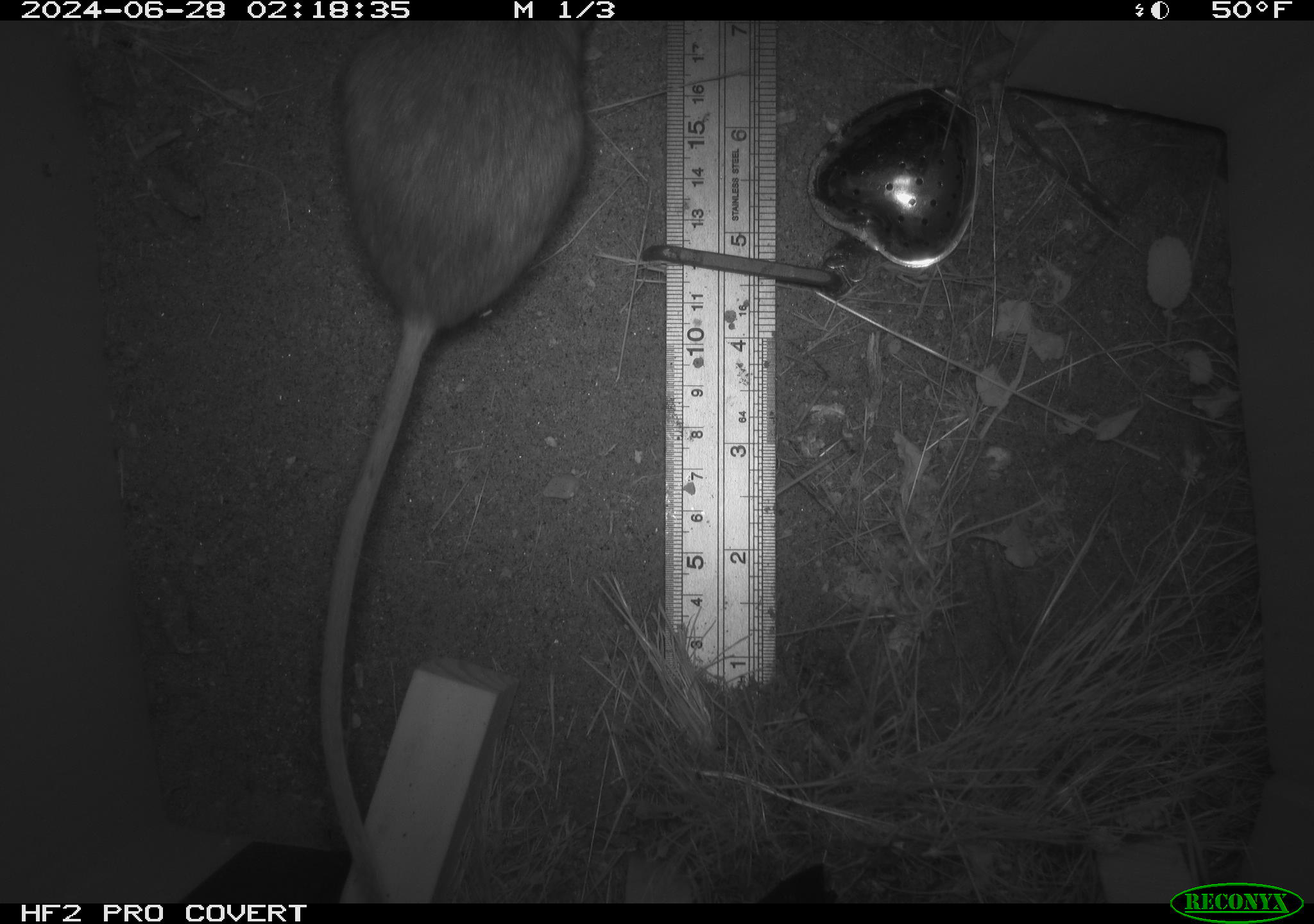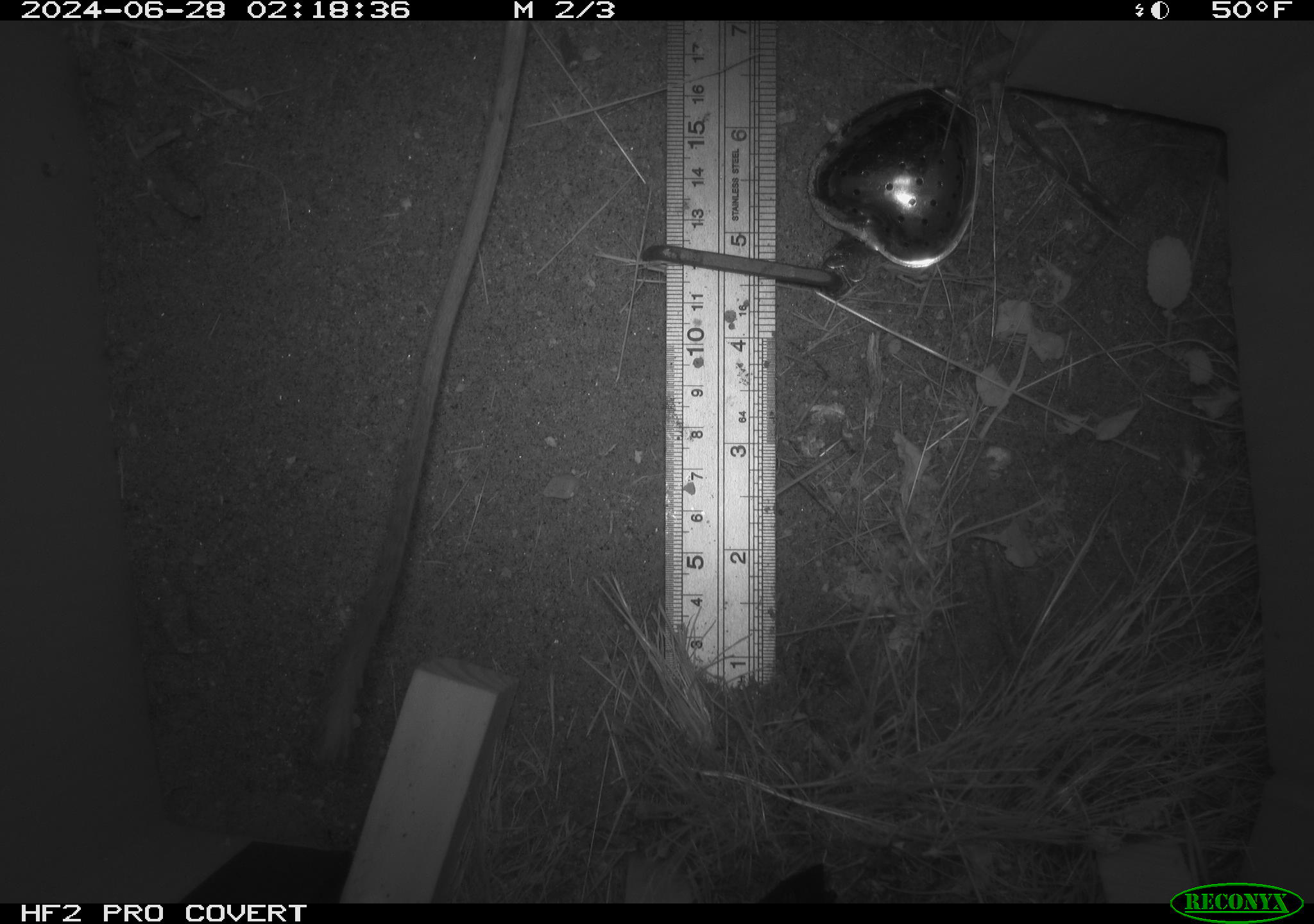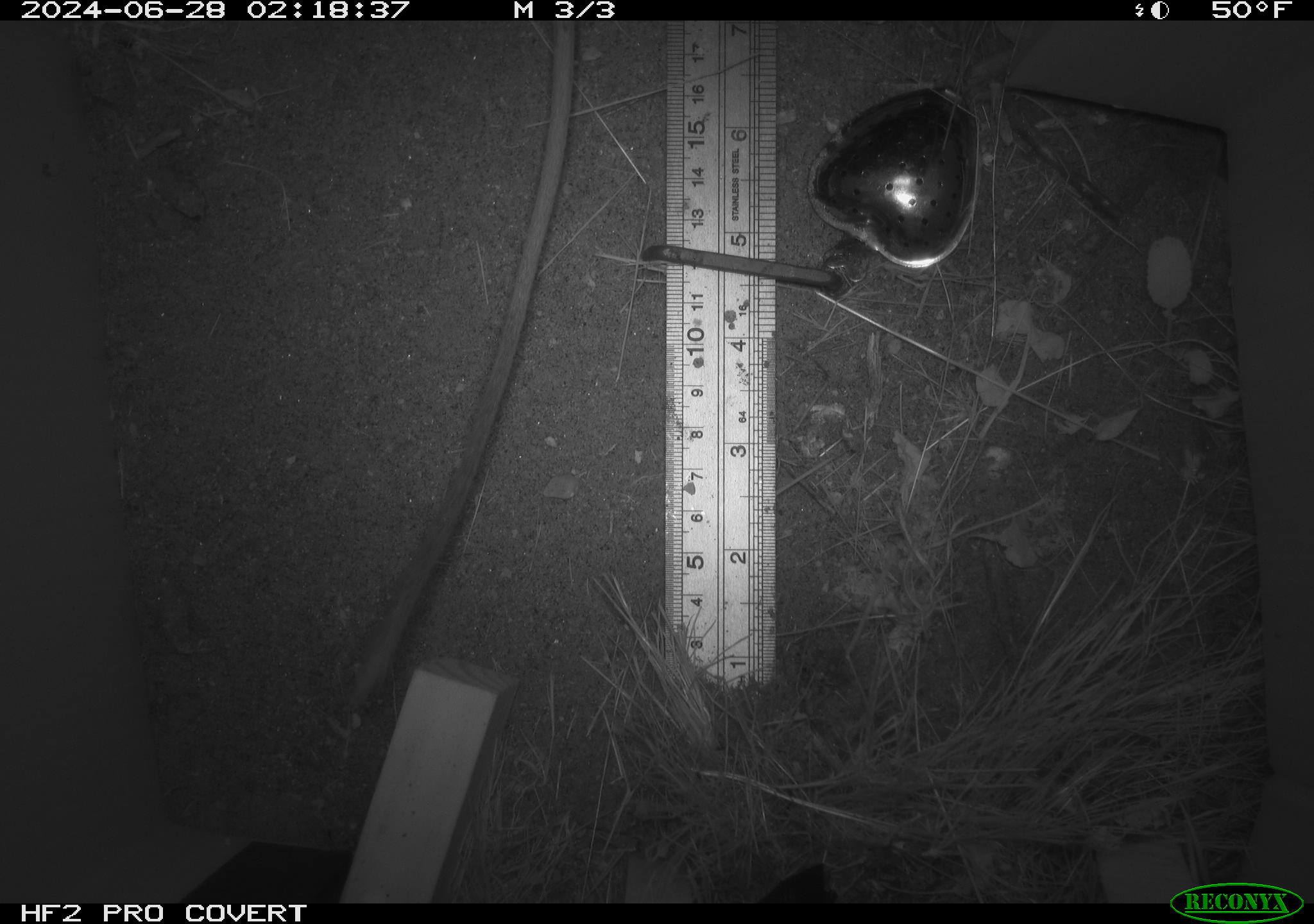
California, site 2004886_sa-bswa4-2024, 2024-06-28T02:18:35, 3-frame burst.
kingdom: Animalia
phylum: Chordata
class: Mammalia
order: Rodentia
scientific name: Rodentia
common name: rodent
Rodent (Rodentia).